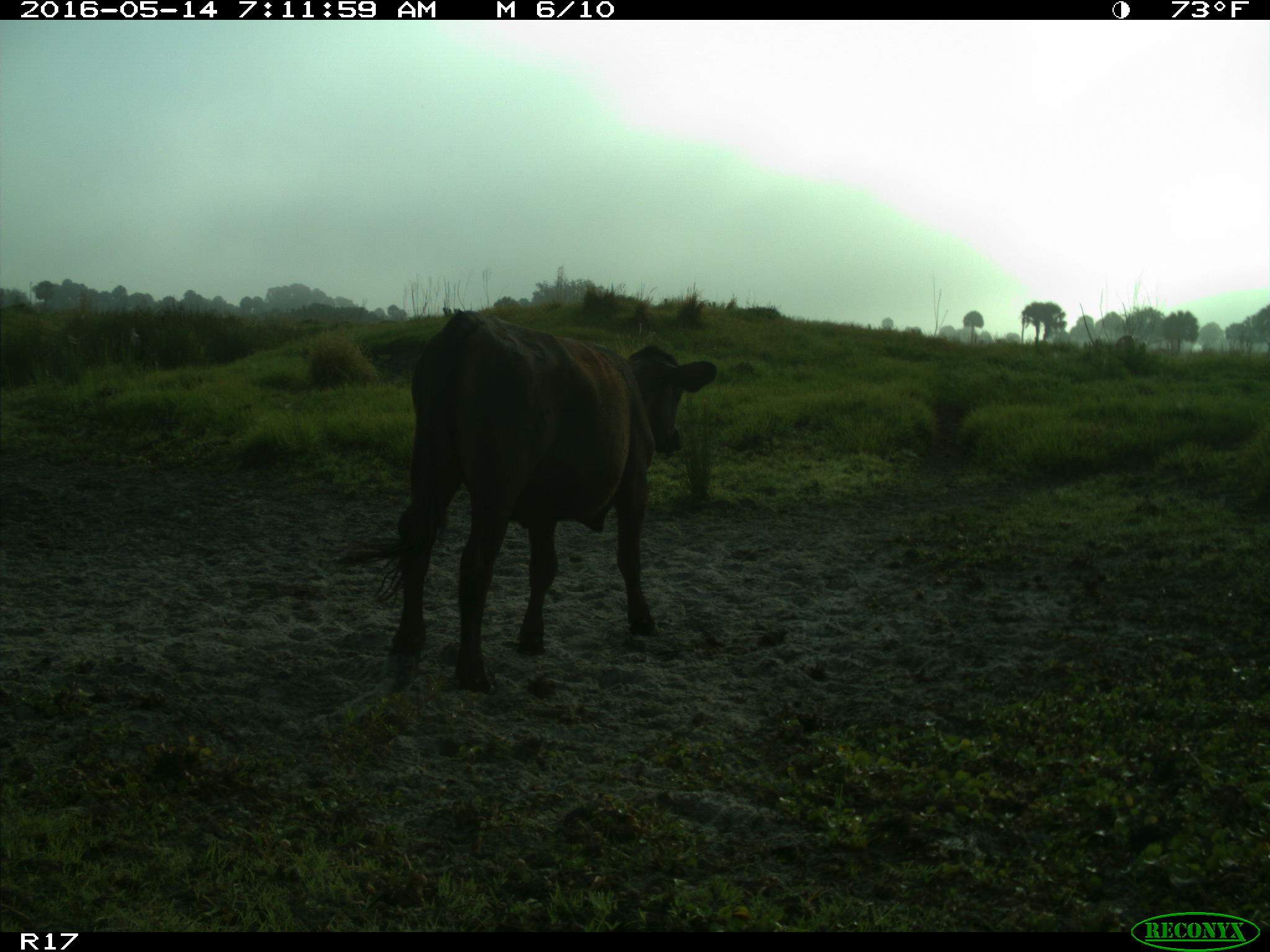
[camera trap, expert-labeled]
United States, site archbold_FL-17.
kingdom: Animalia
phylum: Chordata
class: Mammalia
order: Artiodactyla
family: Bovidae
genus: Bos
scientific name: Bos taurus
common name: domestic cow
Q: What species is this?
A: Bos taurus (domestic cow).